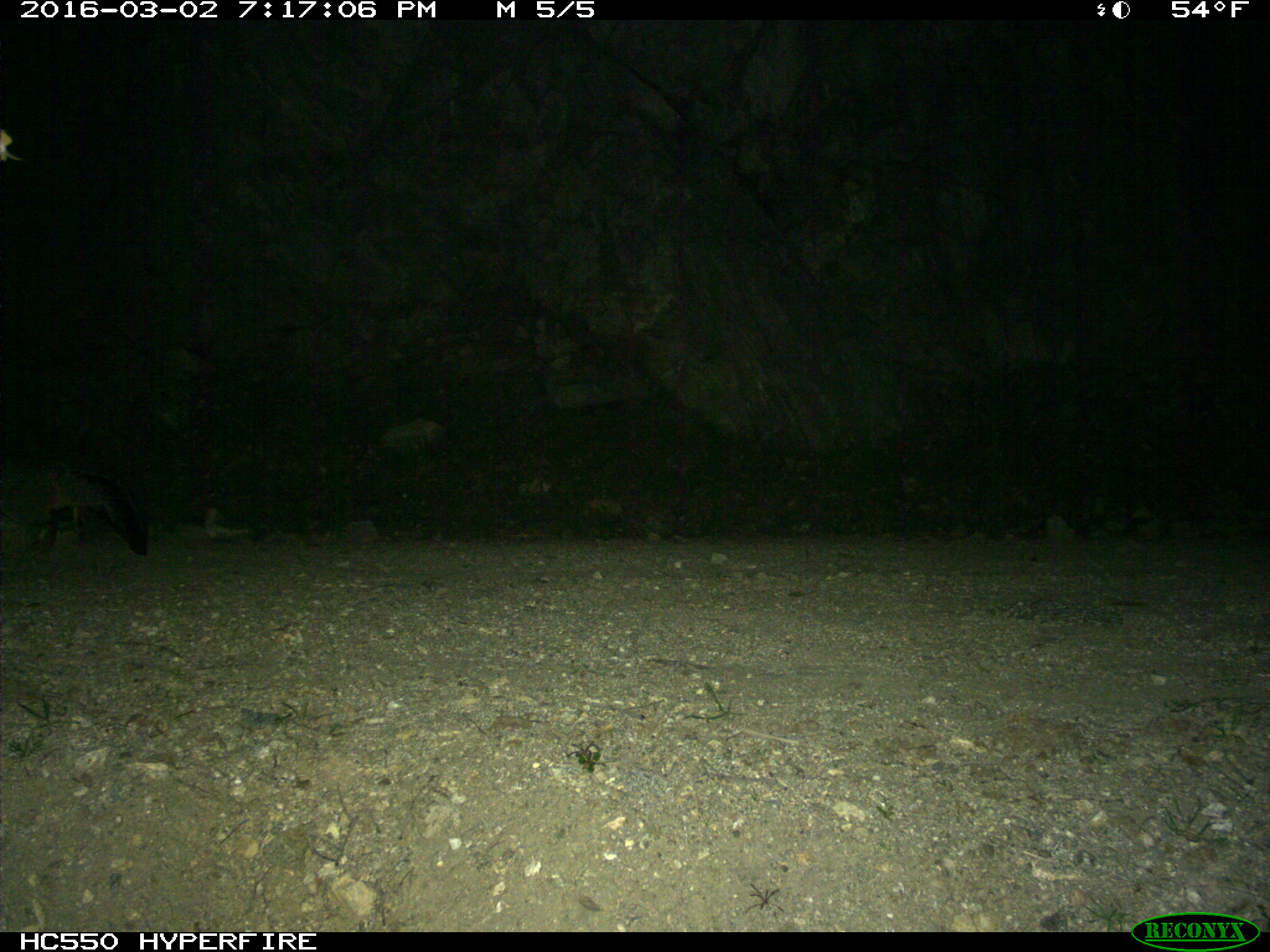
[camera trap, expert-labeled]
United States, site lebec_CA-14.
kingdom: Animalia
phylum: Chordata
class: Mammalia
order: Carnivora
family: Canidae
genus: Urocyon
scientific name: Urocyon cinereoargenteus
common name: gray fox